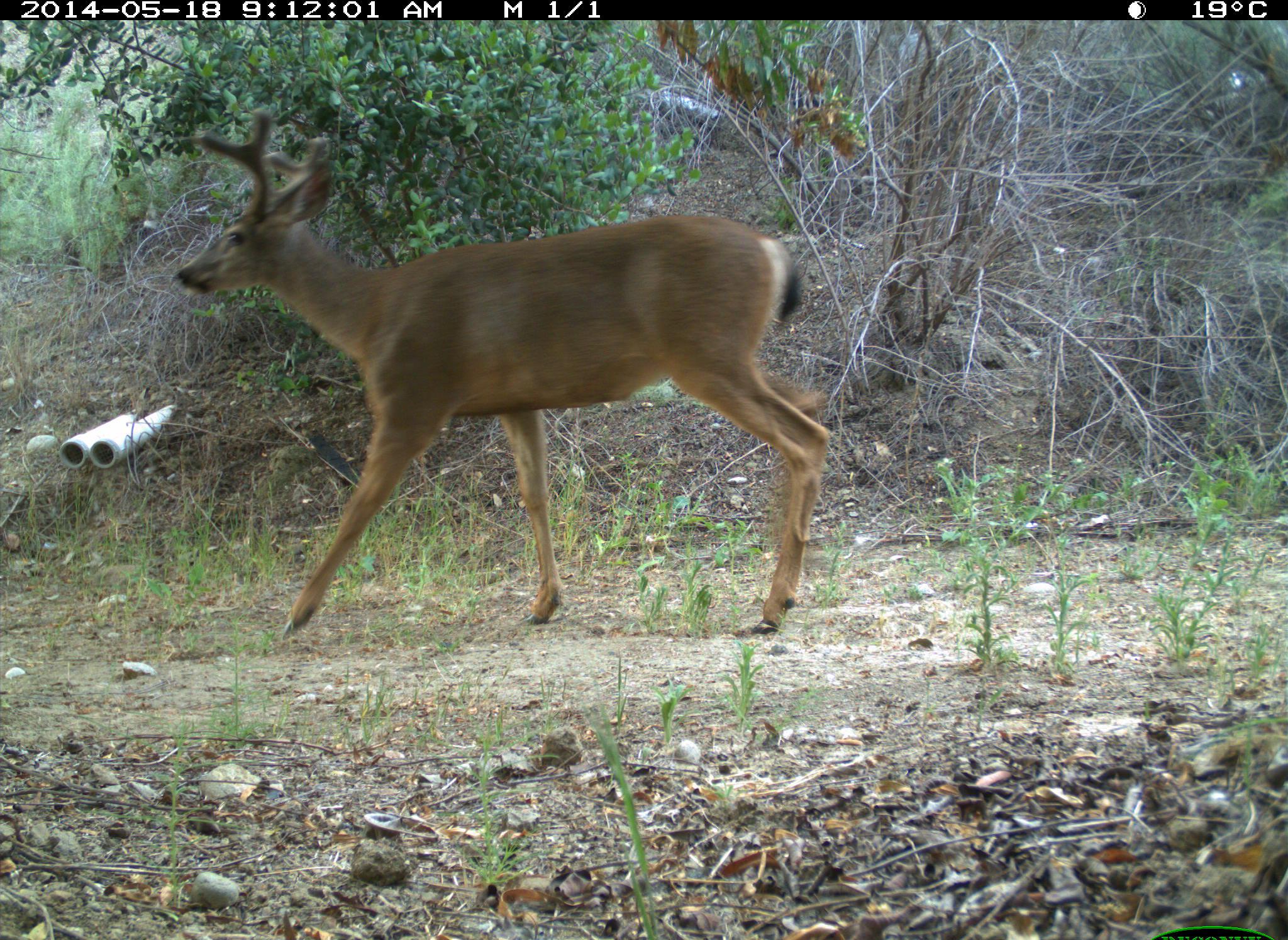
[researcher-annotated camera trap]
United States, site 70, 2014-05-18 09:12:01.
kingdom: Animalia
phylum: Chordata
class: Mammalia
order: Artiodactyla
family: Cervidae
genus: Odocoileus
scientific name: Odocoileus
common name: deer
Deer (Odocoileus).